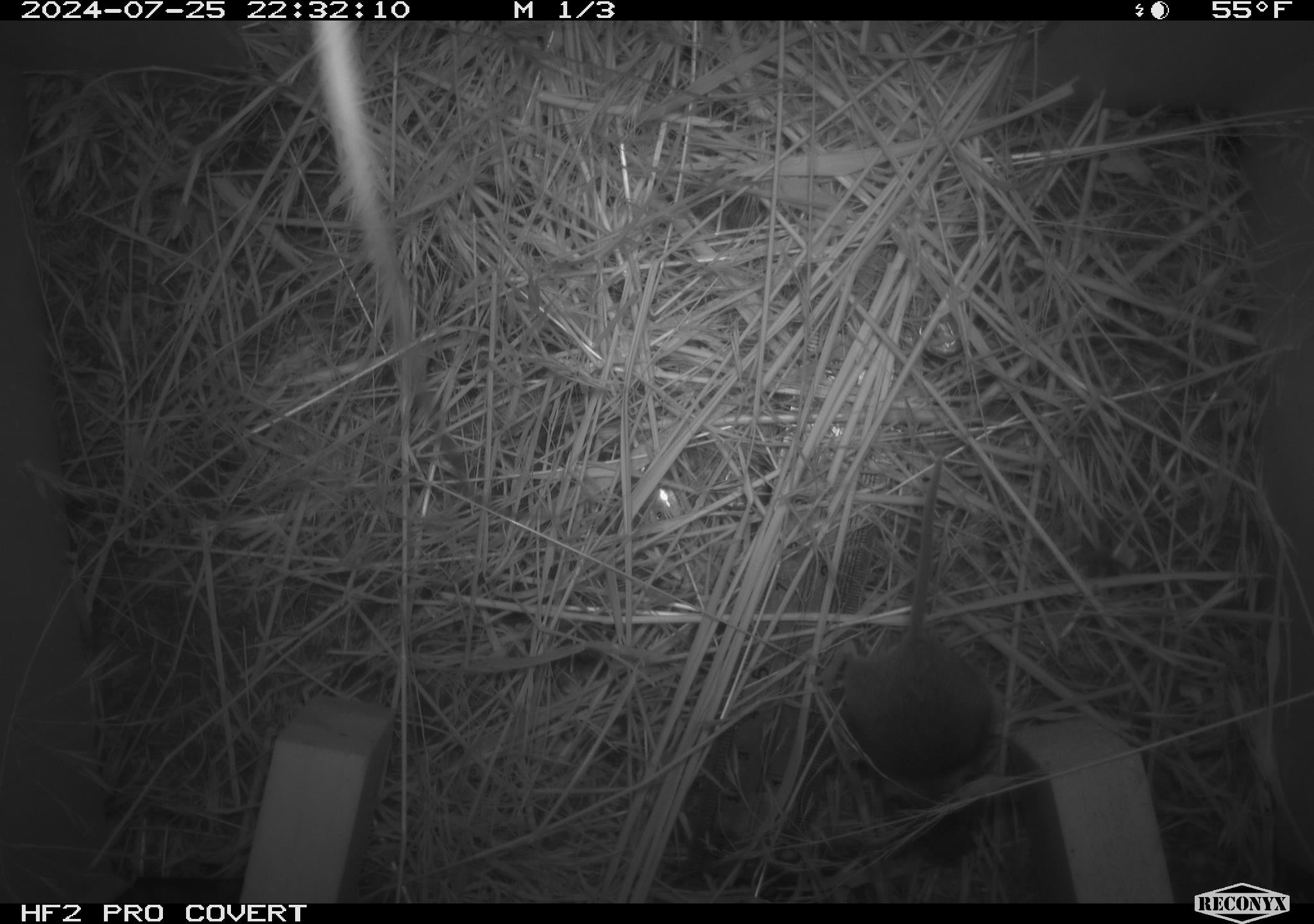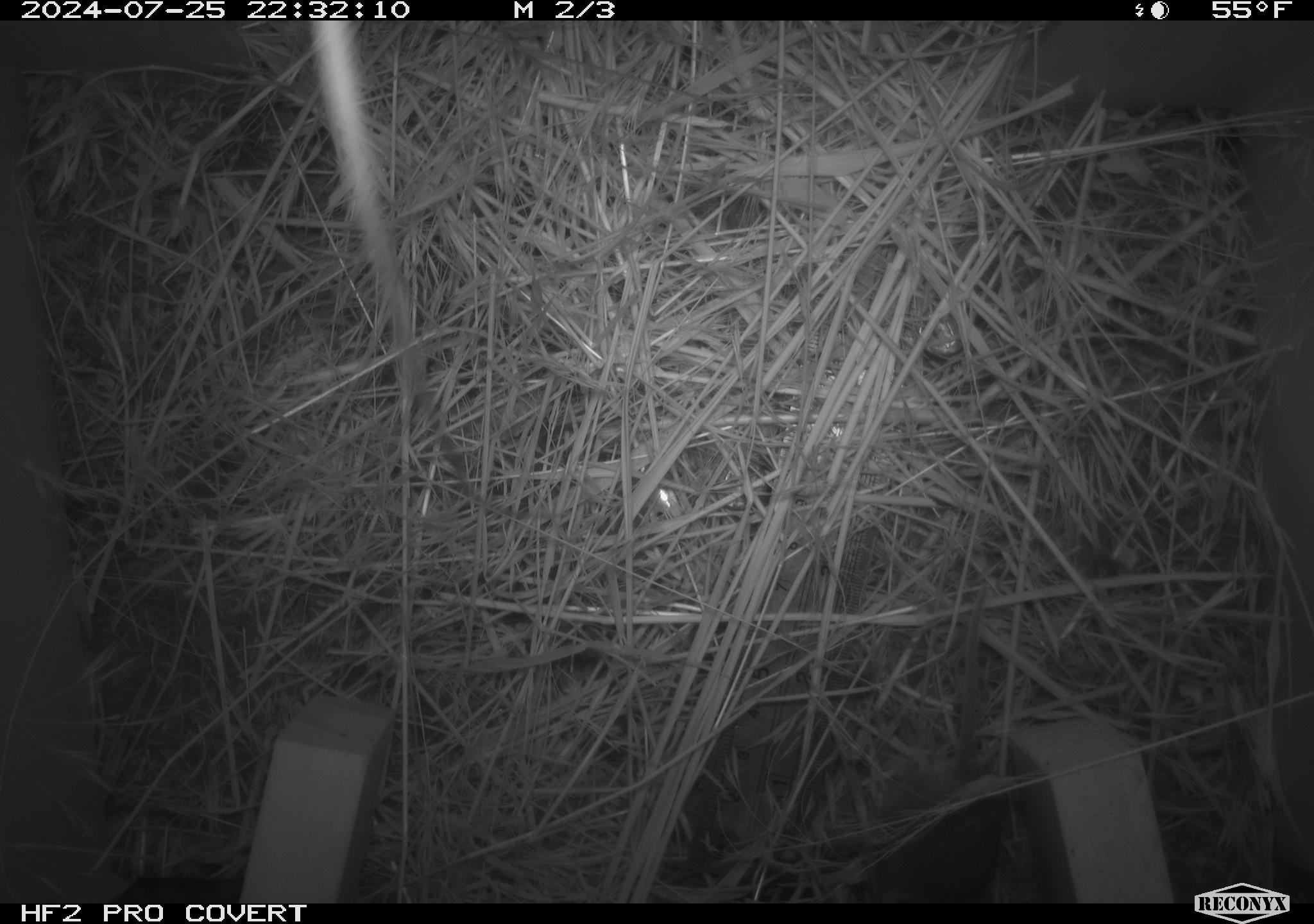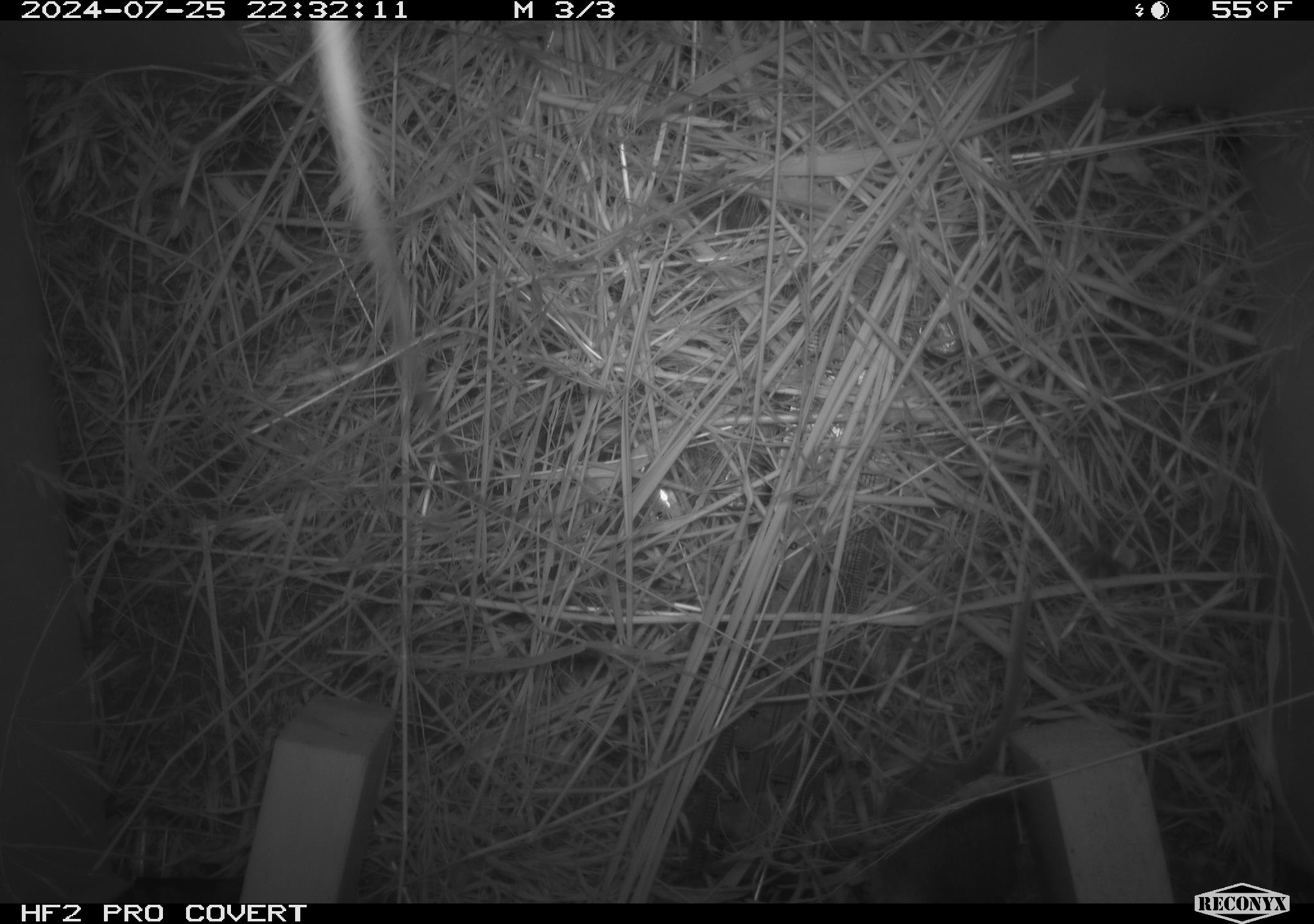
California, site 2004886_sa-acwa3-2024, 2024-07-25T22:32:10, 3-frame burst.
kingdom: Animalia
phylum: Chordata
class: Mammalia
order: Rodentia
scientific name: Rodentia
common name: mouse species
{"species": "mouse species (Rodentia)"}